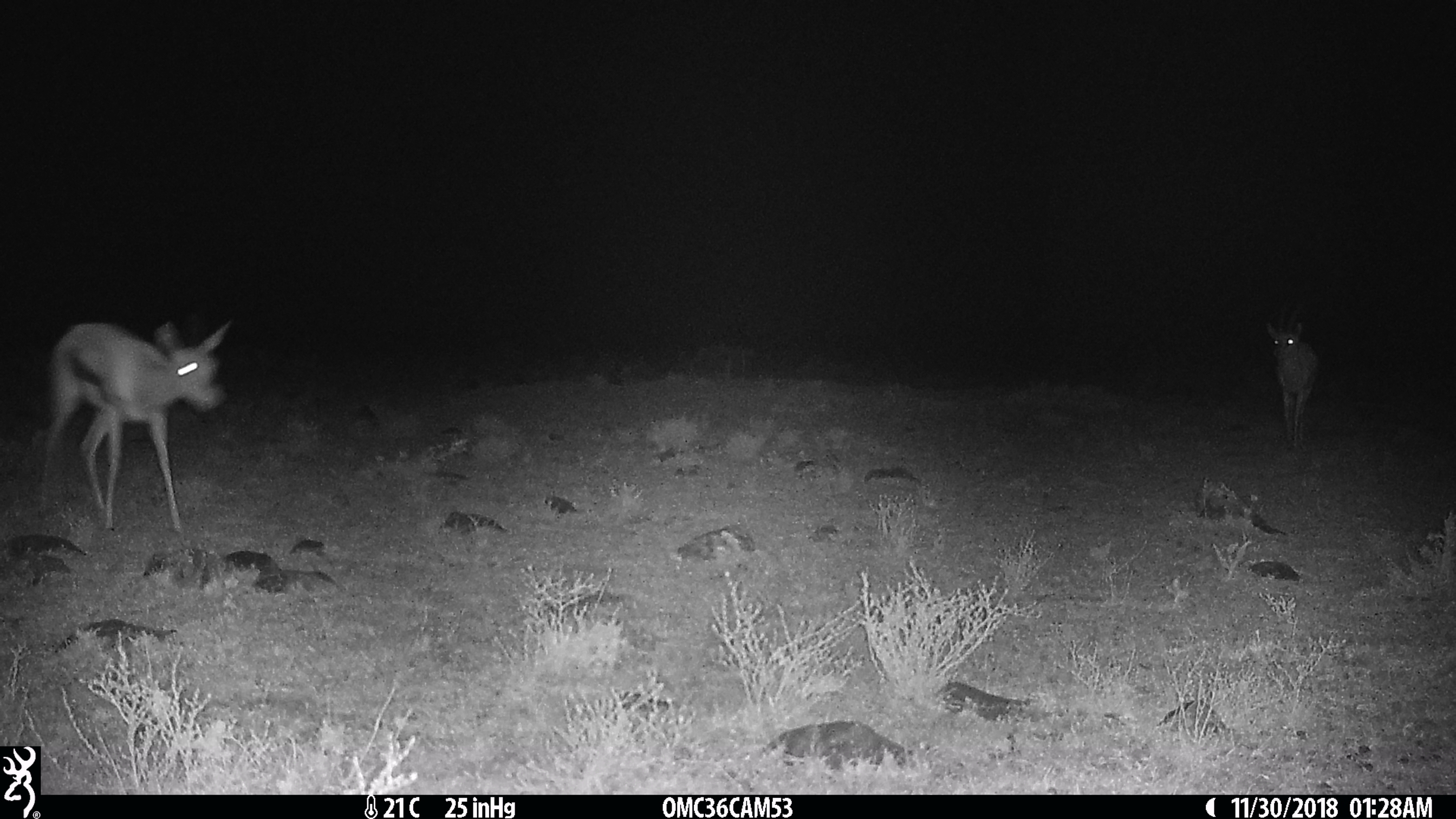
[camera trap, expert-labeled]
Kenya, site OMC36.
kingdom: Animalia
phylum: Chordata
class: Mammalia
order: Artiodactyla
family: Bovidae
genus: Eudorcas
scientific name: Eudorcas thomsonii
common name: thomon's gazelle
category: gazelle thomsons